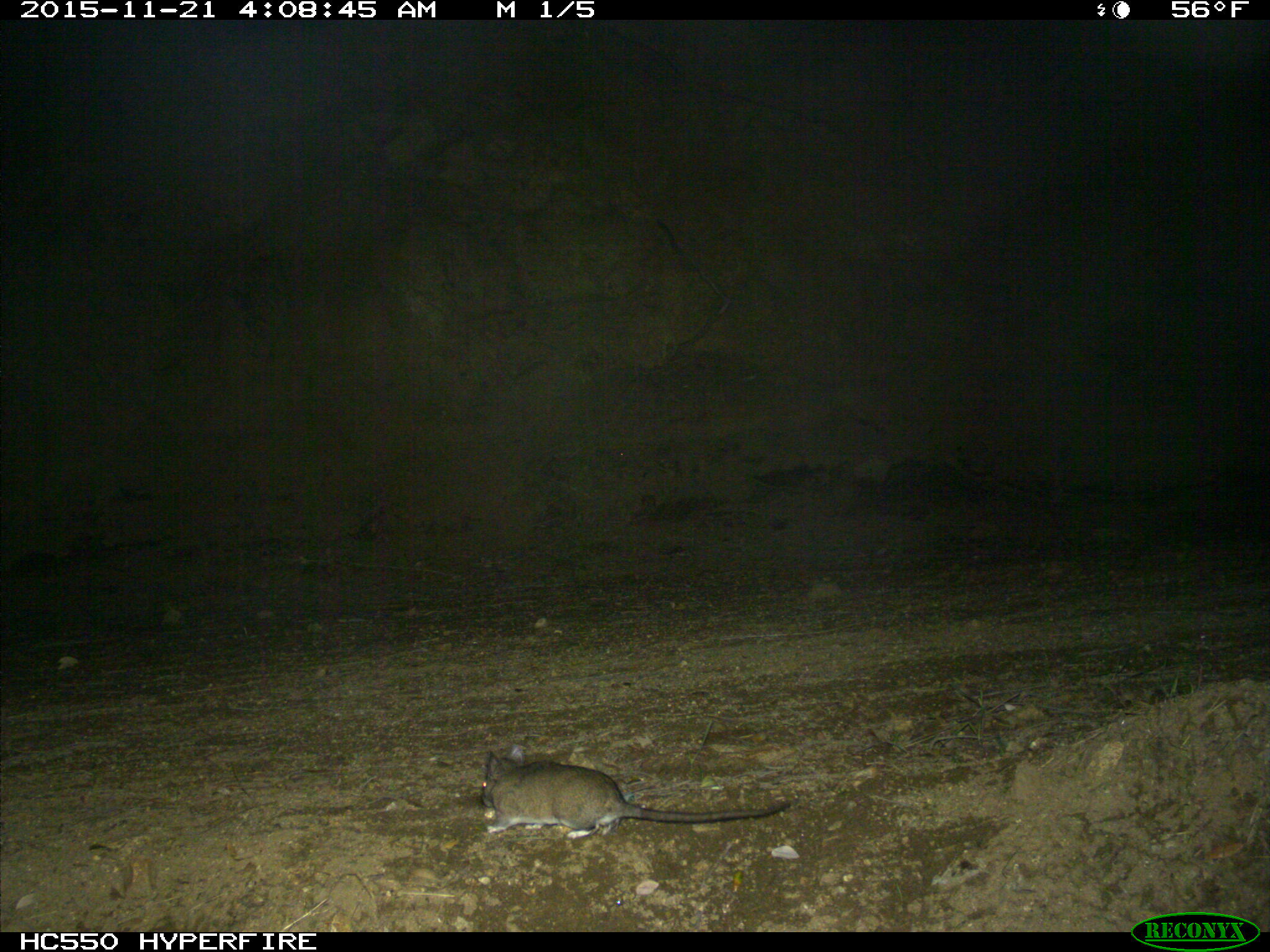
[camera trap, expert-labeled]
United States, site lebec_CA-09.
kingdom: Animalia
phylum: Chordata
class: Mammalia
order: Rodentia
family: Cricetidae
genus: Neotoma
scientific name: Neotoma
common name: pack rat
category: unidentified pack rat